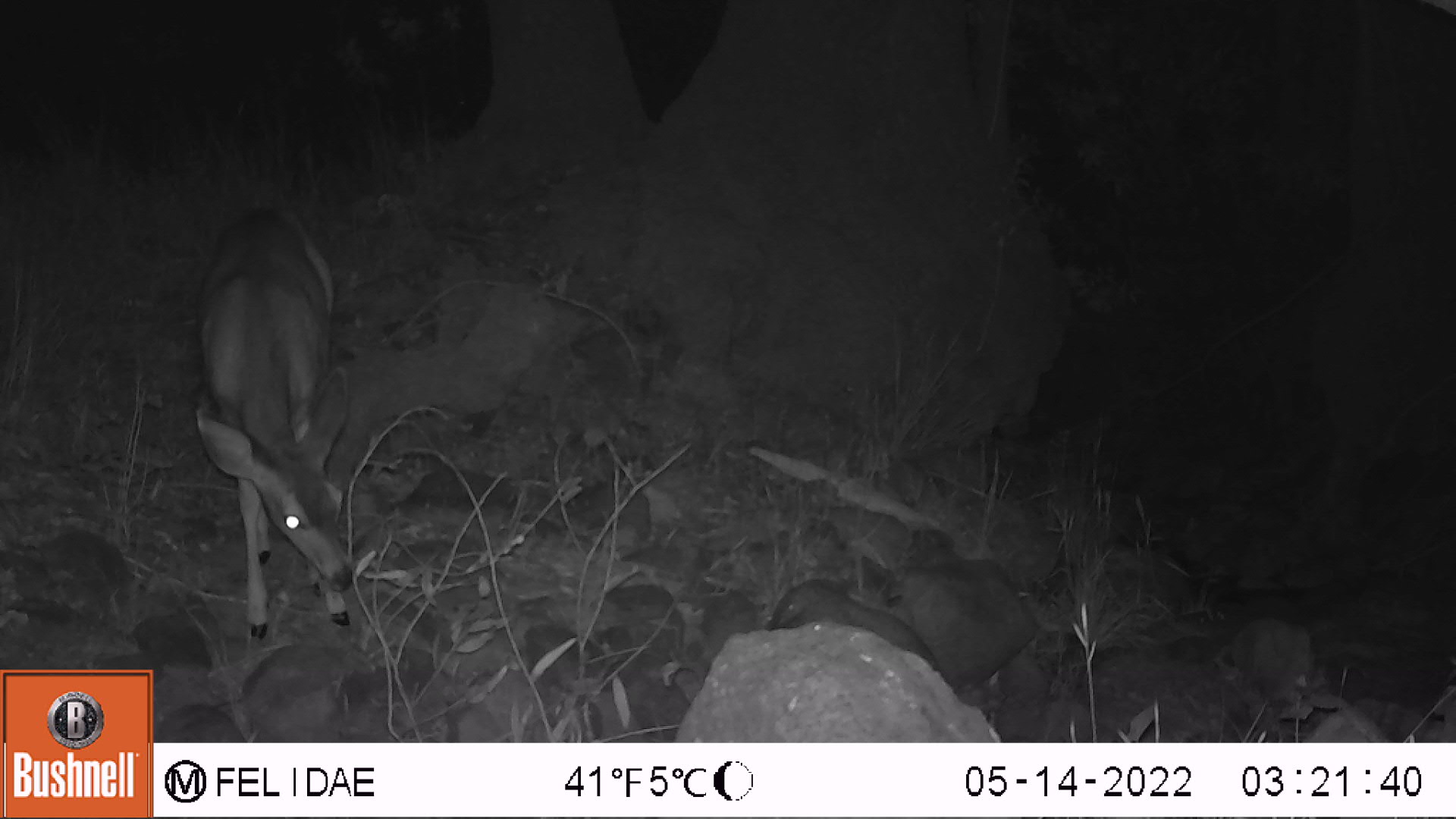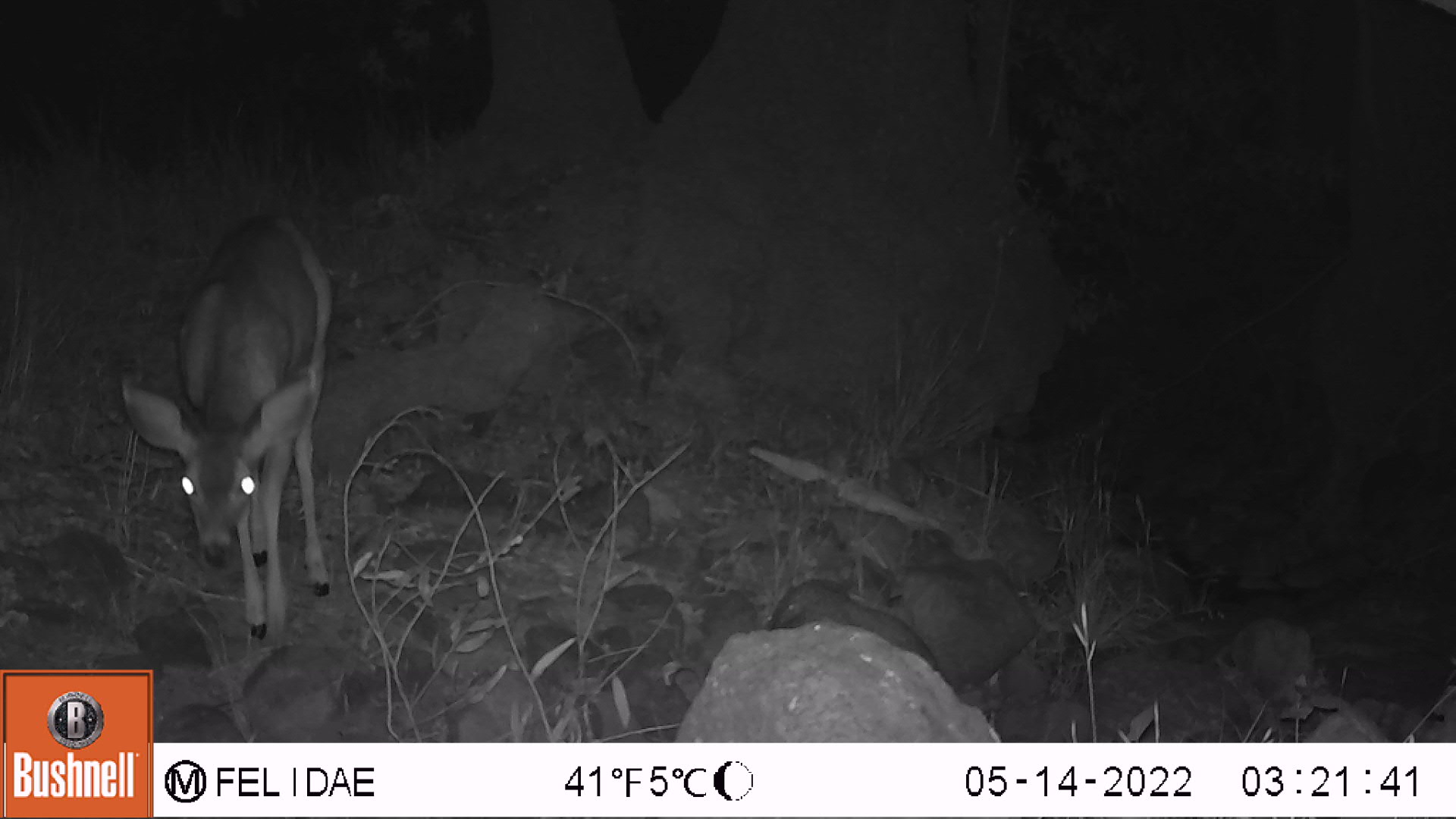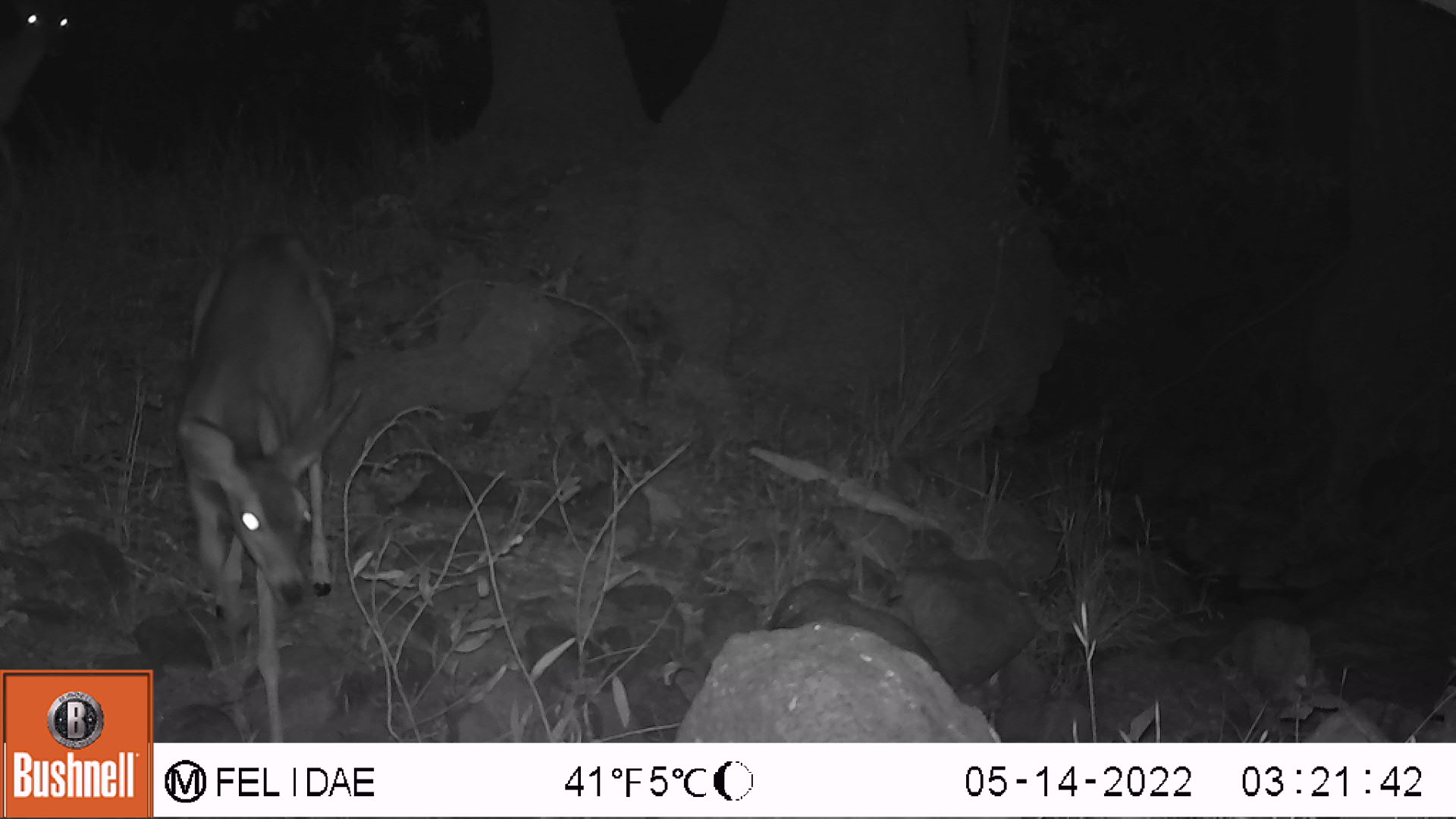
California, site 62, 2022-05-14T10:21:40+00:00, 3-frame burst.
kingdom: Animalia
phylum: Chordata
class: Mammalia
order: Artiodactyla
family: Cervidae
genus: Odocoileus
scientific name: Odocoileus hemionus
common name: mule deer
Mule deer (Odocoileus hemionus).